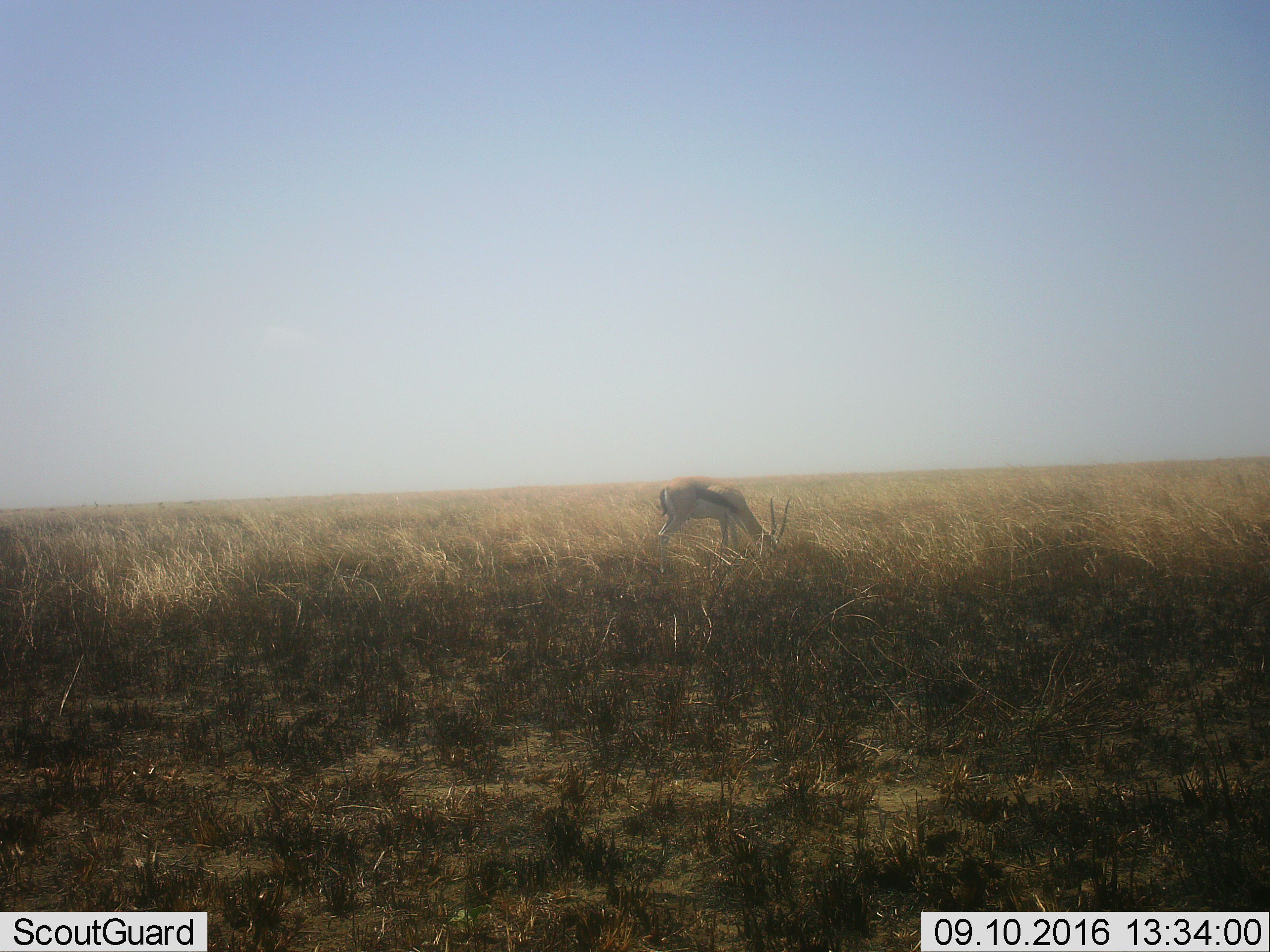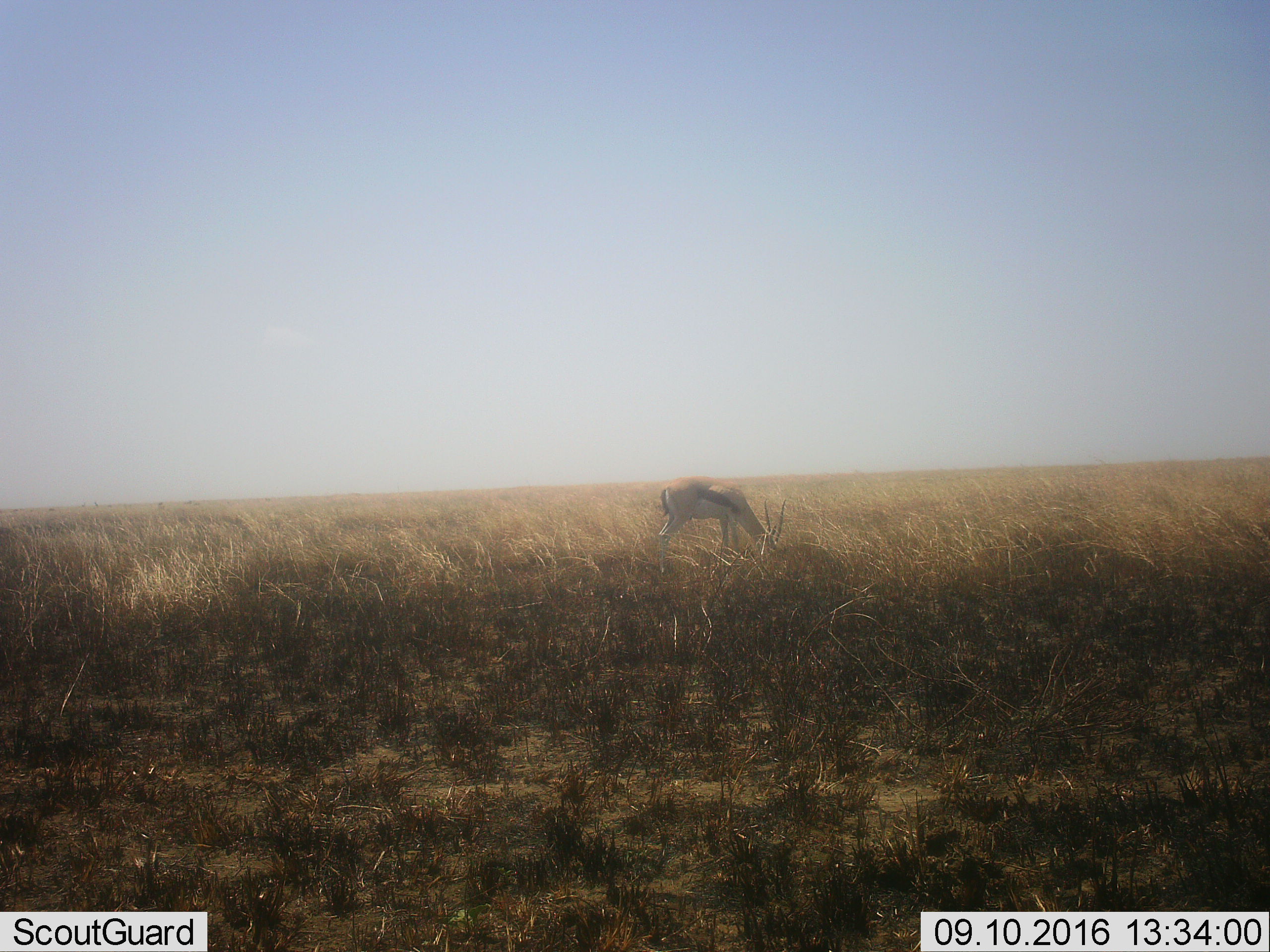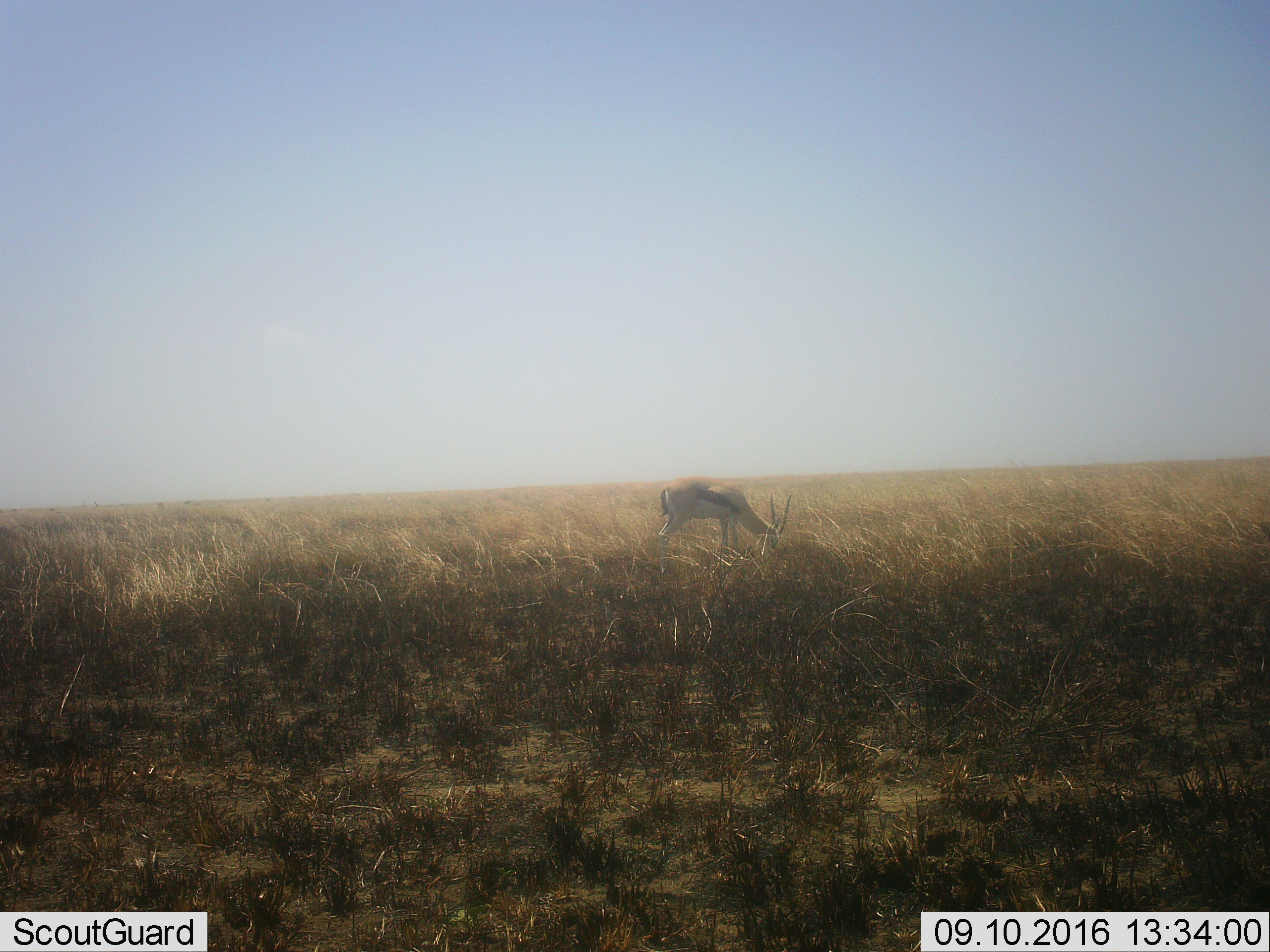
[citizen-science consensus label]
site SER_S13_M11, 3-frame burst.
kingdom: Animalia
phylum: Chordata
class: Mammalia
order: Artiodactyla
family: Bovidae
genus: Eudorcas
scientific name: Eudorcas thomsonii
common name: thomson's gazelle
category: gazellethomsons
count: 1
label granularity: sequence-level